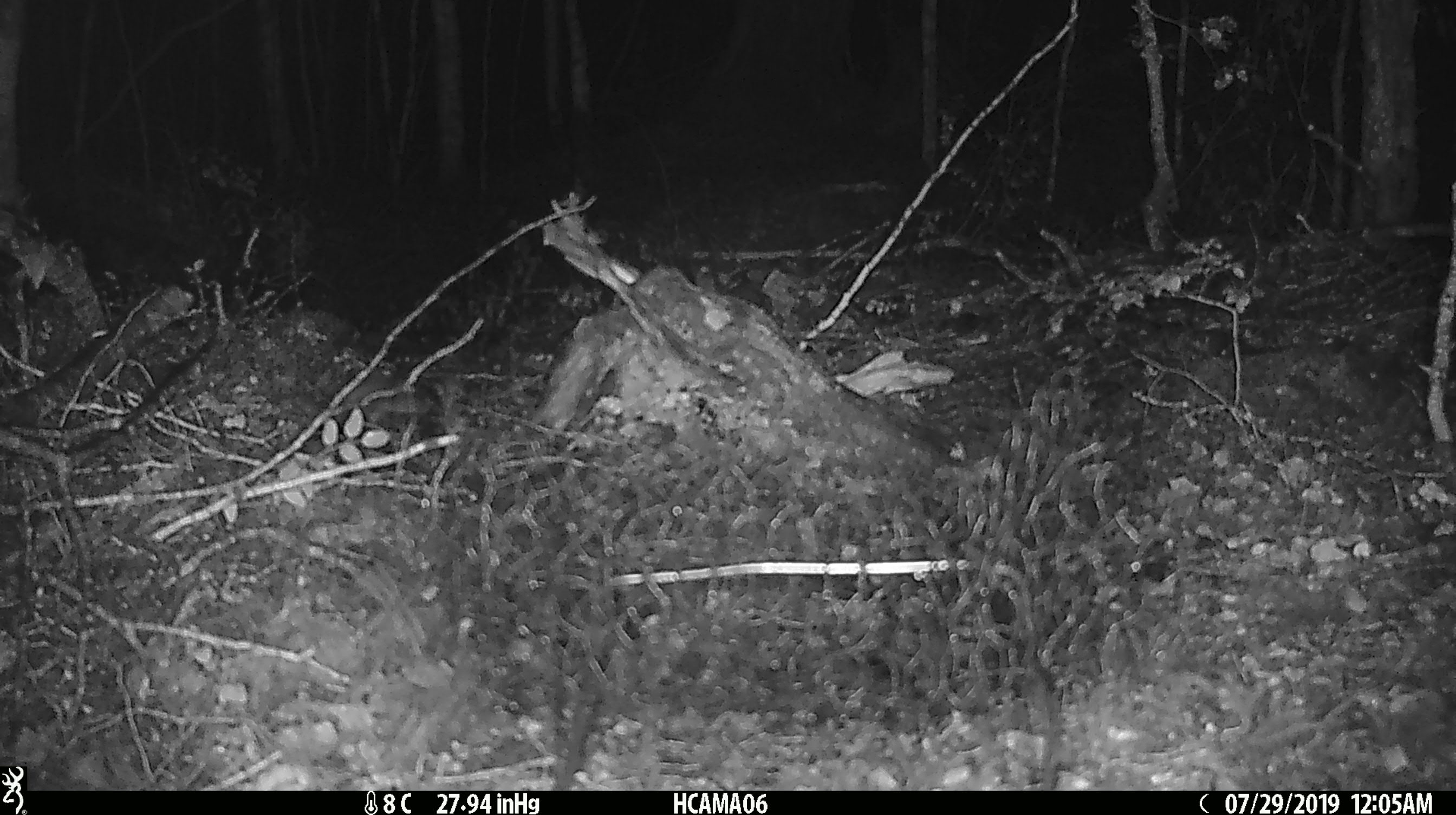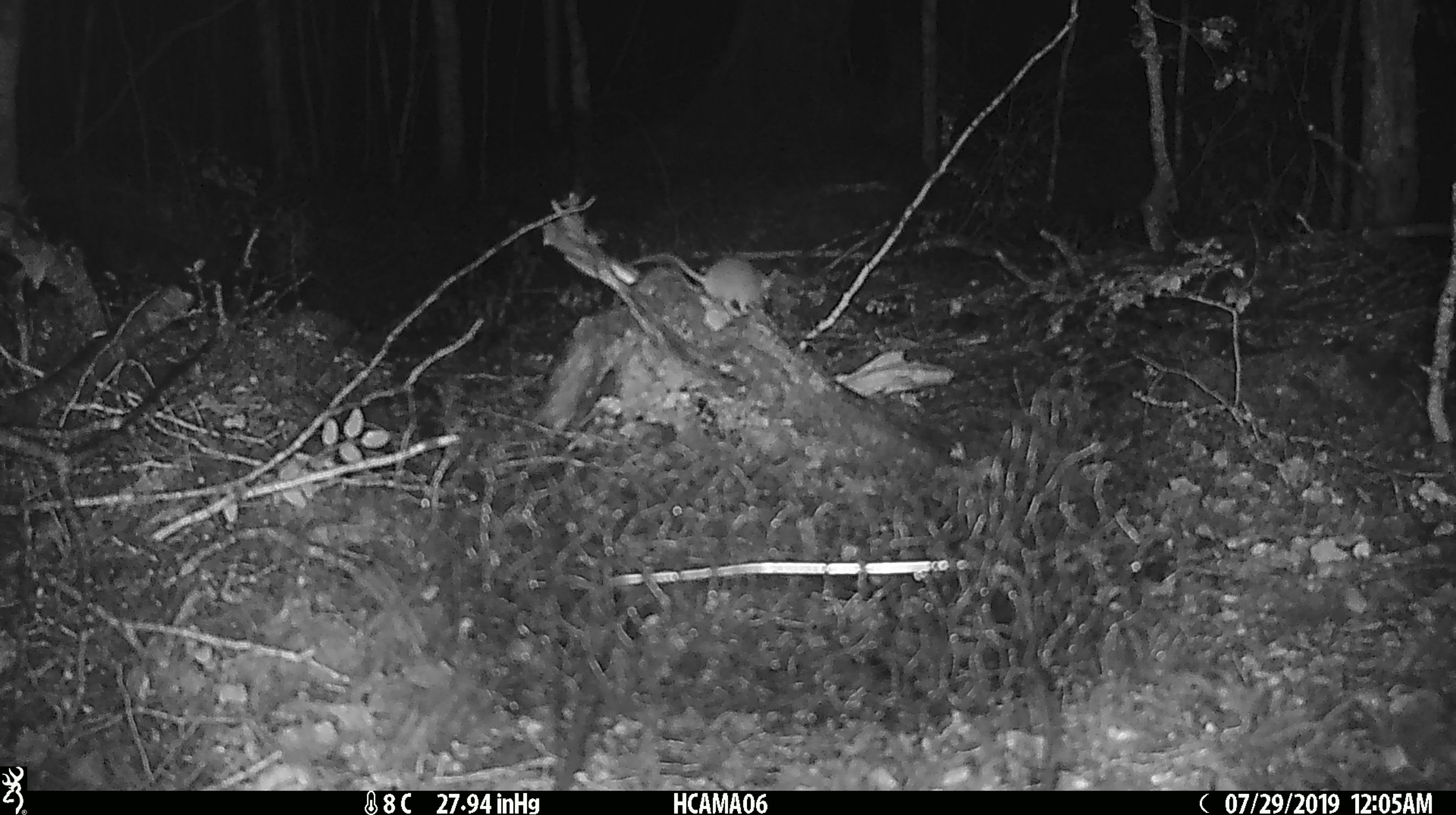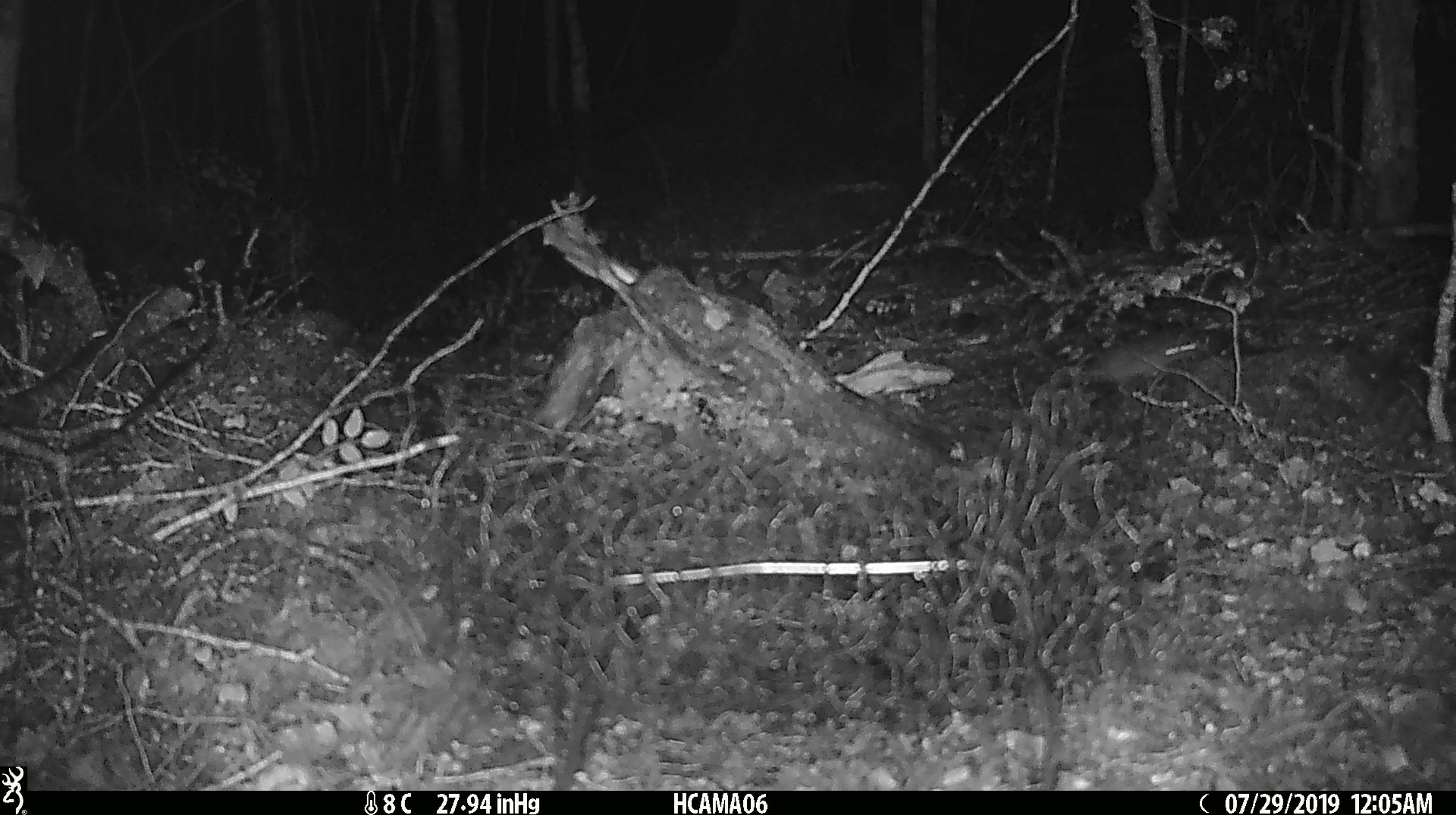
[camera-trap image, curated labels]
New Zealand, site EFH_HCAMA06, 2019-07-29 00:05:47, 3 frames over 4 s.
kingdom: Animalia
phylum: Chordata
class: Mammalia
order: Rodentia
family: Muridae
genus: Mus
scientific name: Mus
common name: mouse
Mouse (Mus).